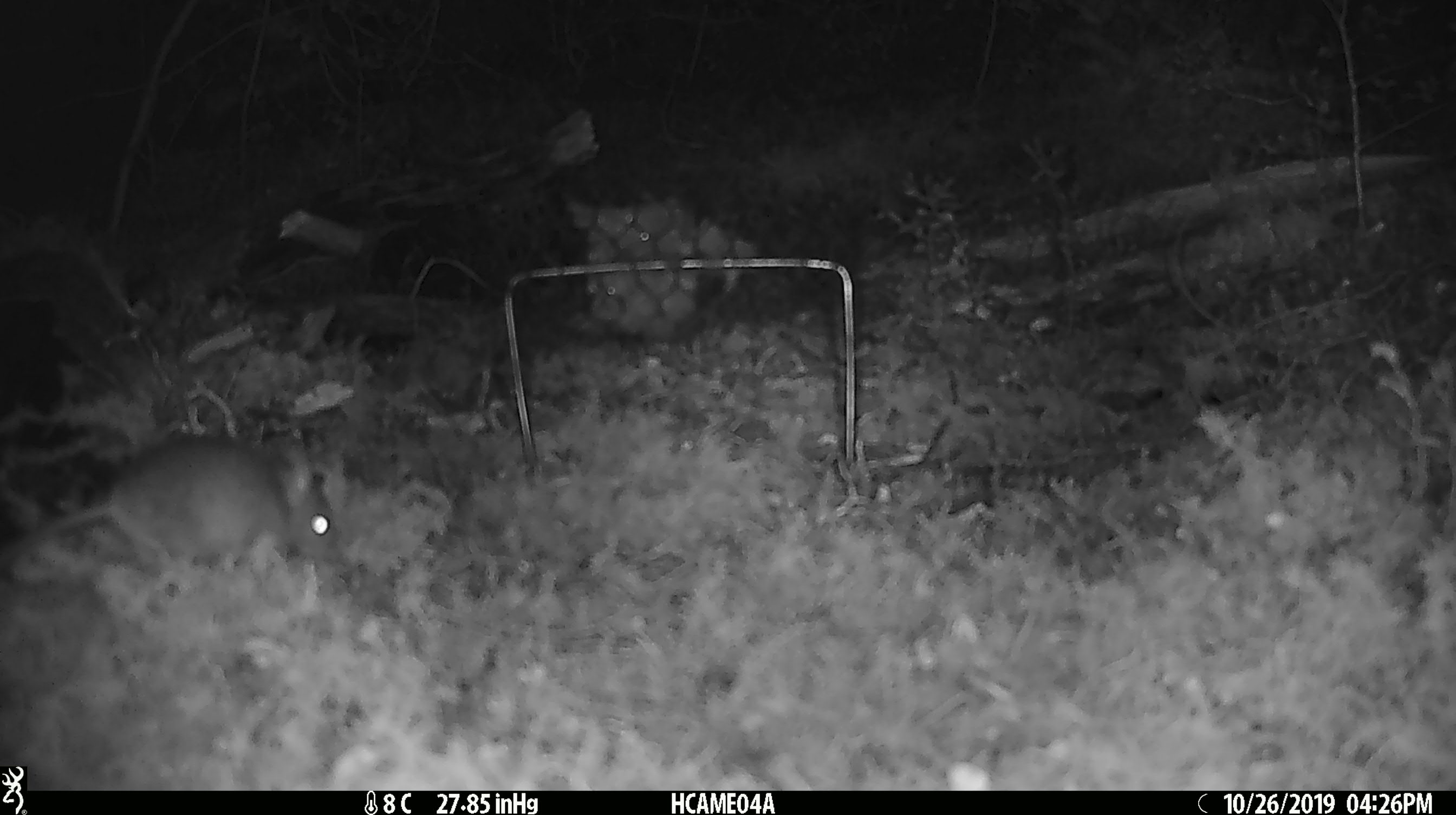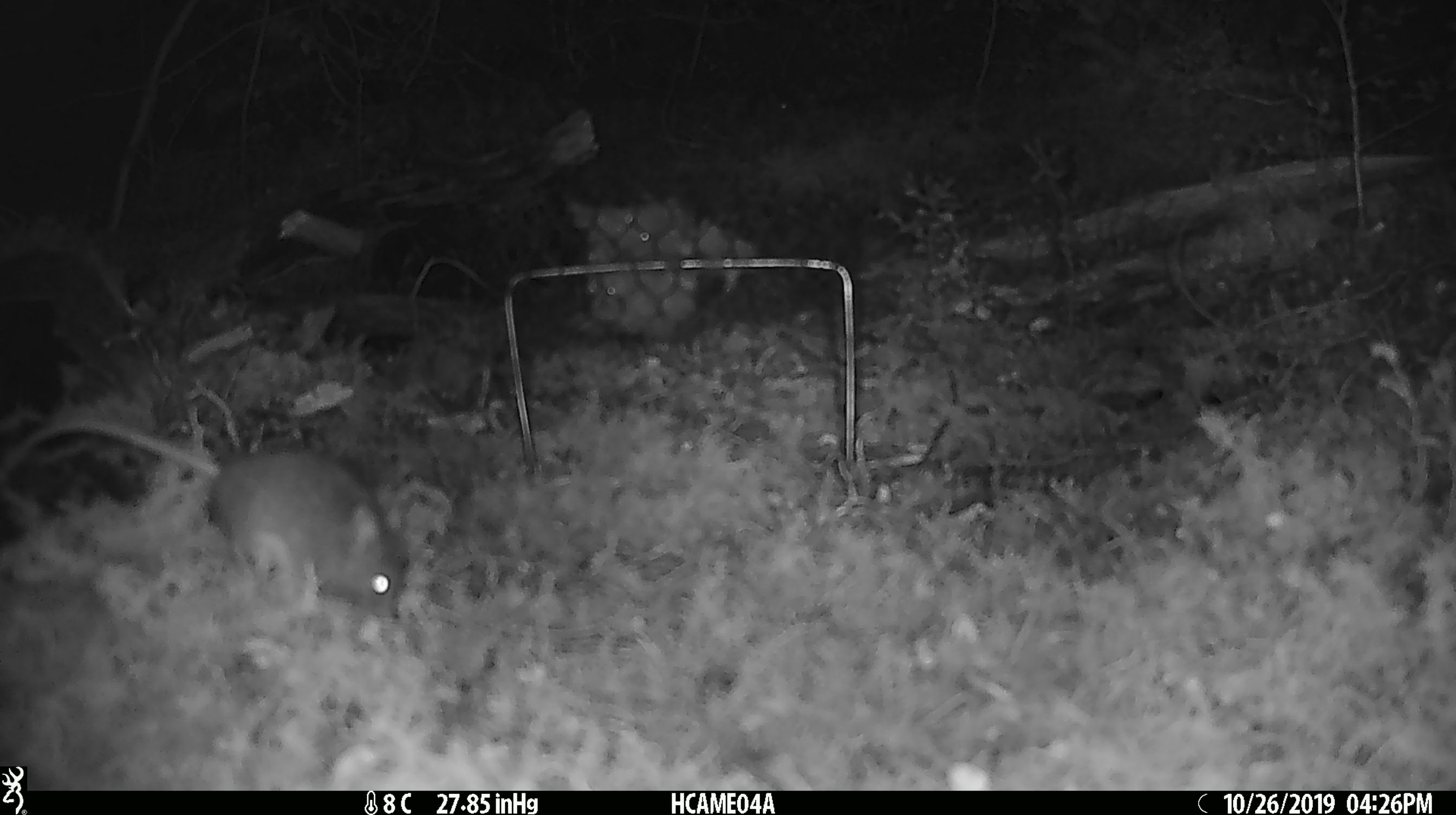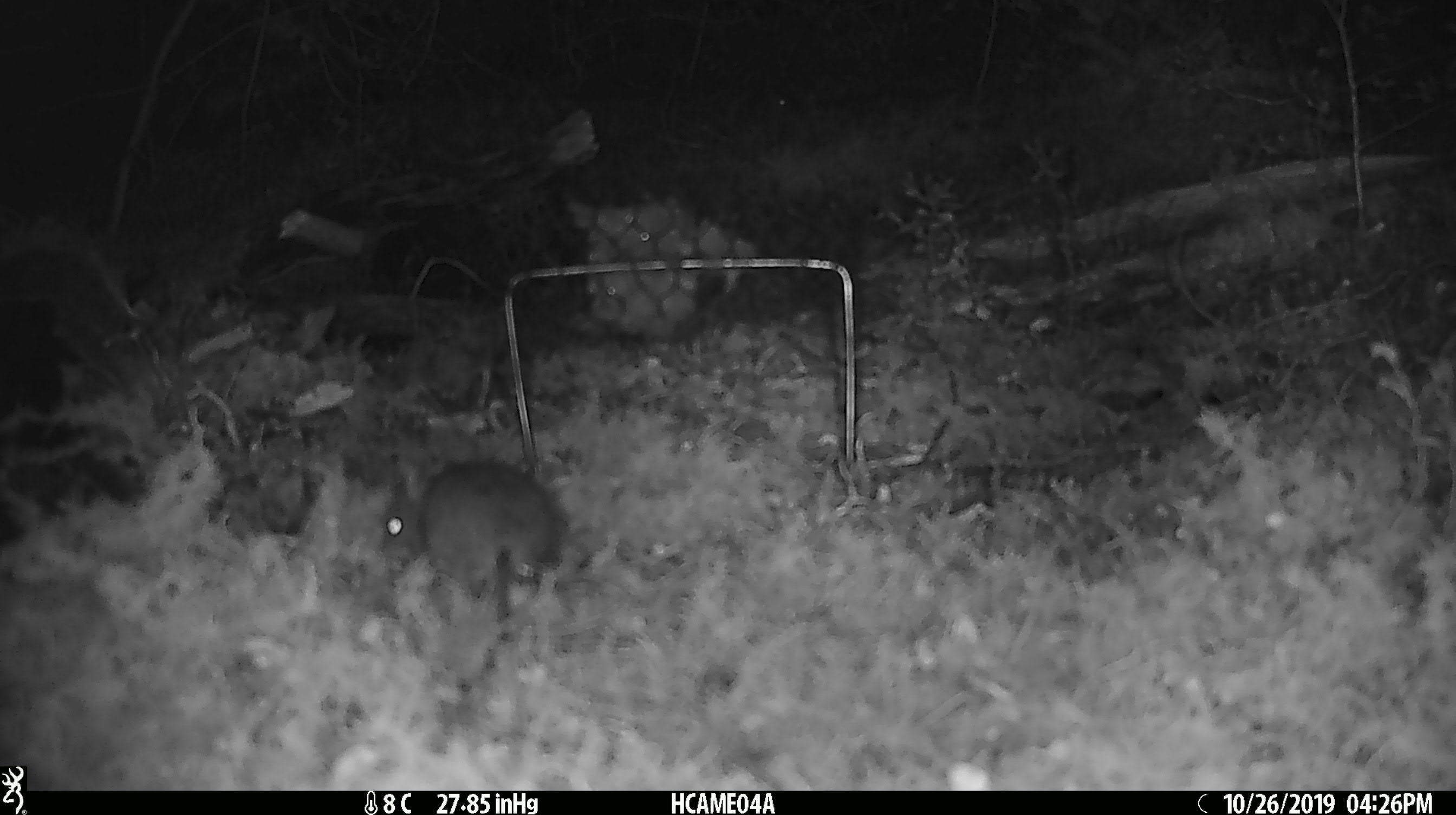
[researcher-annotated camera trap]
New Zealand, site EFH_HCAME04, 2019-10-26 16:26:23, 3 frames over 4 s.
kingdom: Animalia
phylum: Chordata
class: Mammalia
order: Rodentia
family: Muridae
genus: Mus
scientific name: Mus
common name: mouse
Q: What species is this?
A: Mouse (Mus).